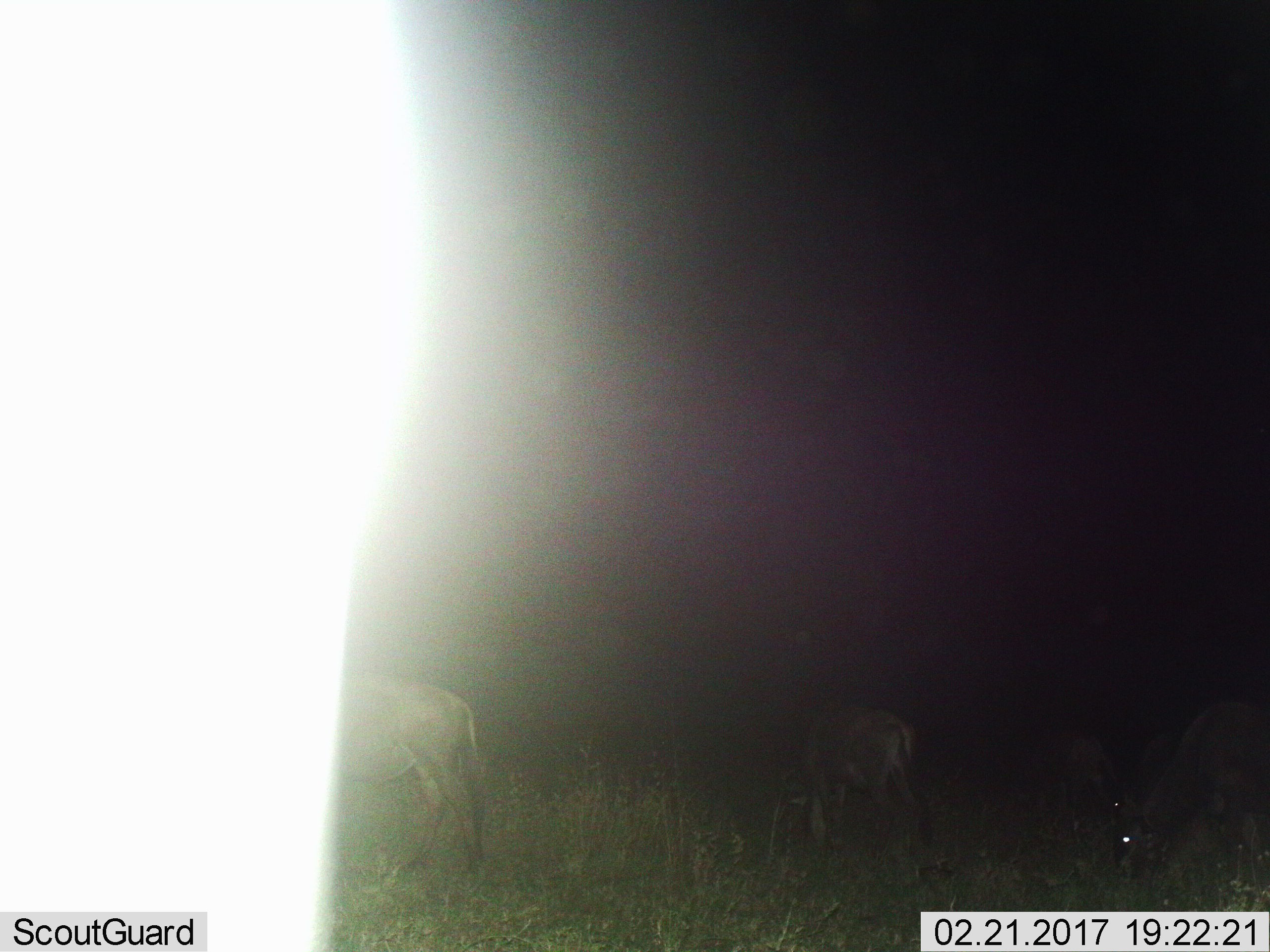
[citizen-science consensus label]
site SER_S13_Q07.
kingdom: Animalia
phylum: Chordata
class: Mammalia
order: Artiodactyla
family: Bovidae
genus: Connochaetes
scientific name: Connochaetes taurinus taurinus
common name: blue wildebeest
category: wildebeestblue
Wildebeestblue (blue wildebeest) (Connochaetes taurinus taurinus), count 4. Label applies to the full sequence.